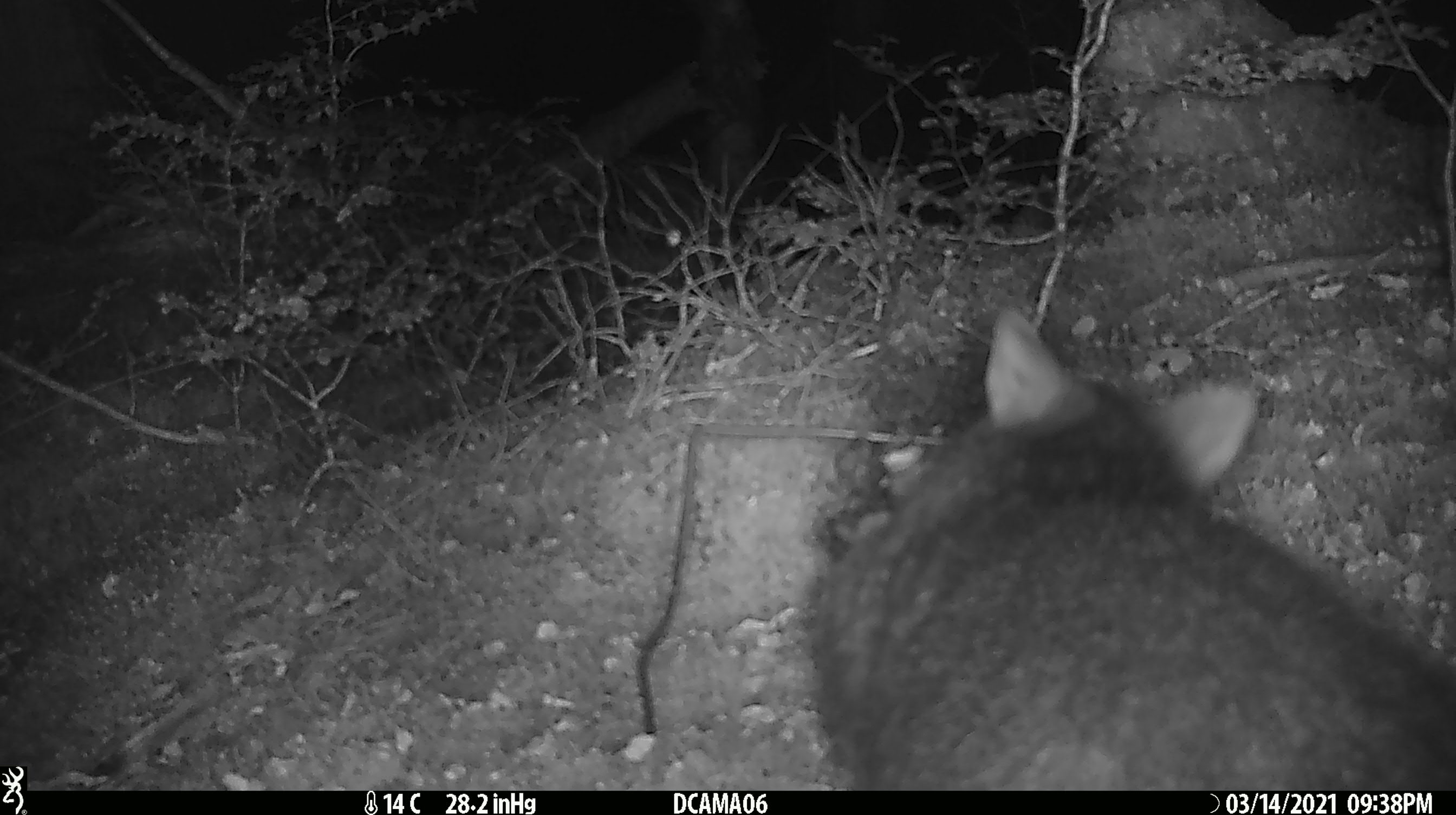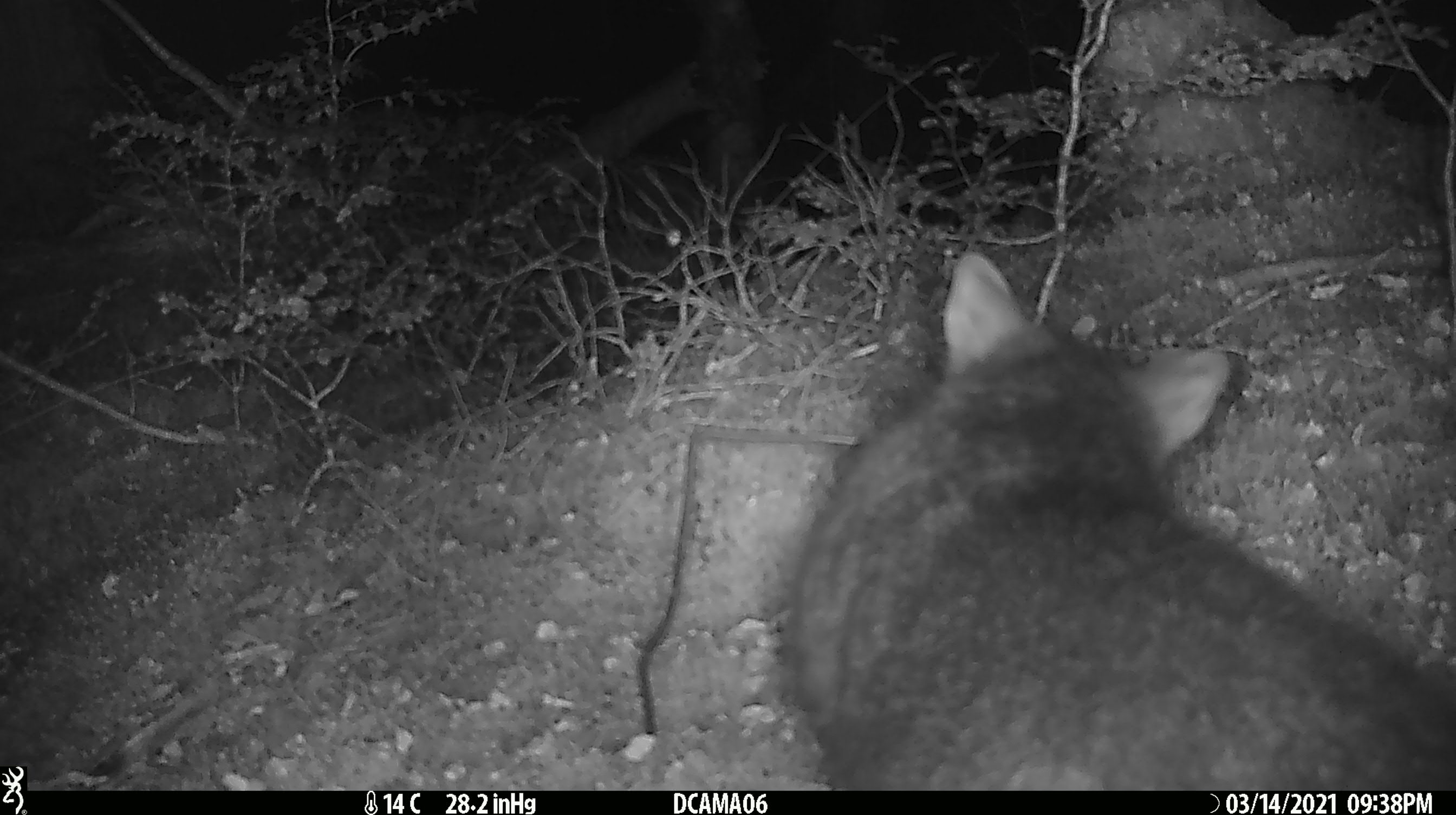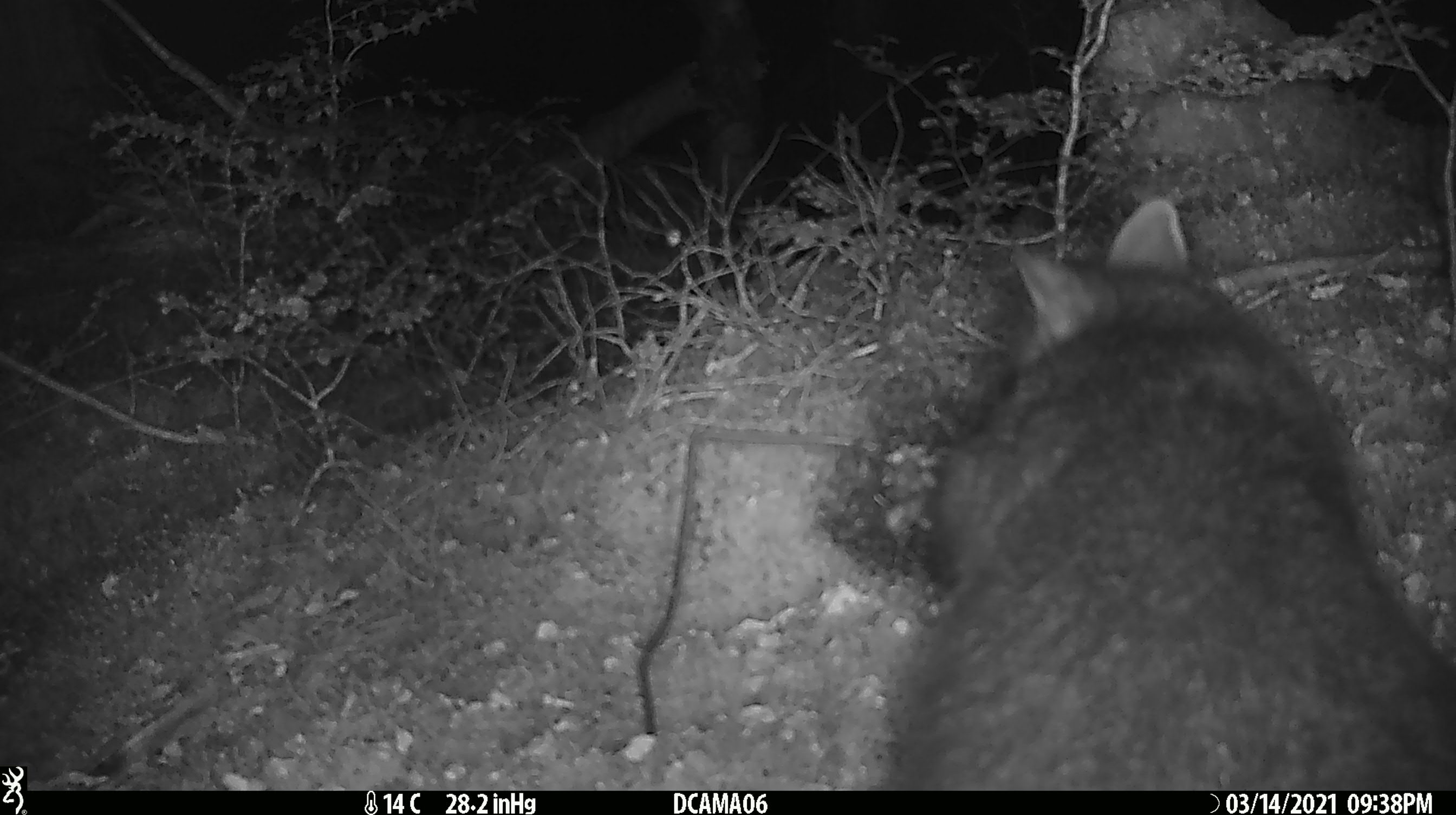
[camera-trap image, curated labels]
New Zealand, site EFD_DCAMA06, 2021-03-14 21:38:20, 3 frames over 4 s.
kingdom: Animalia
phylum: Chordata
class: Mammalia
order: Diprotodontia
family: Phalangeridae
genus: Trichosurus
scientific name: Trichosurus vulpecula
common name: common brushtail possum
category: possum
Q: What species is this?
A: Possum (common brushtail possum) (Trichosurus vulpecula).